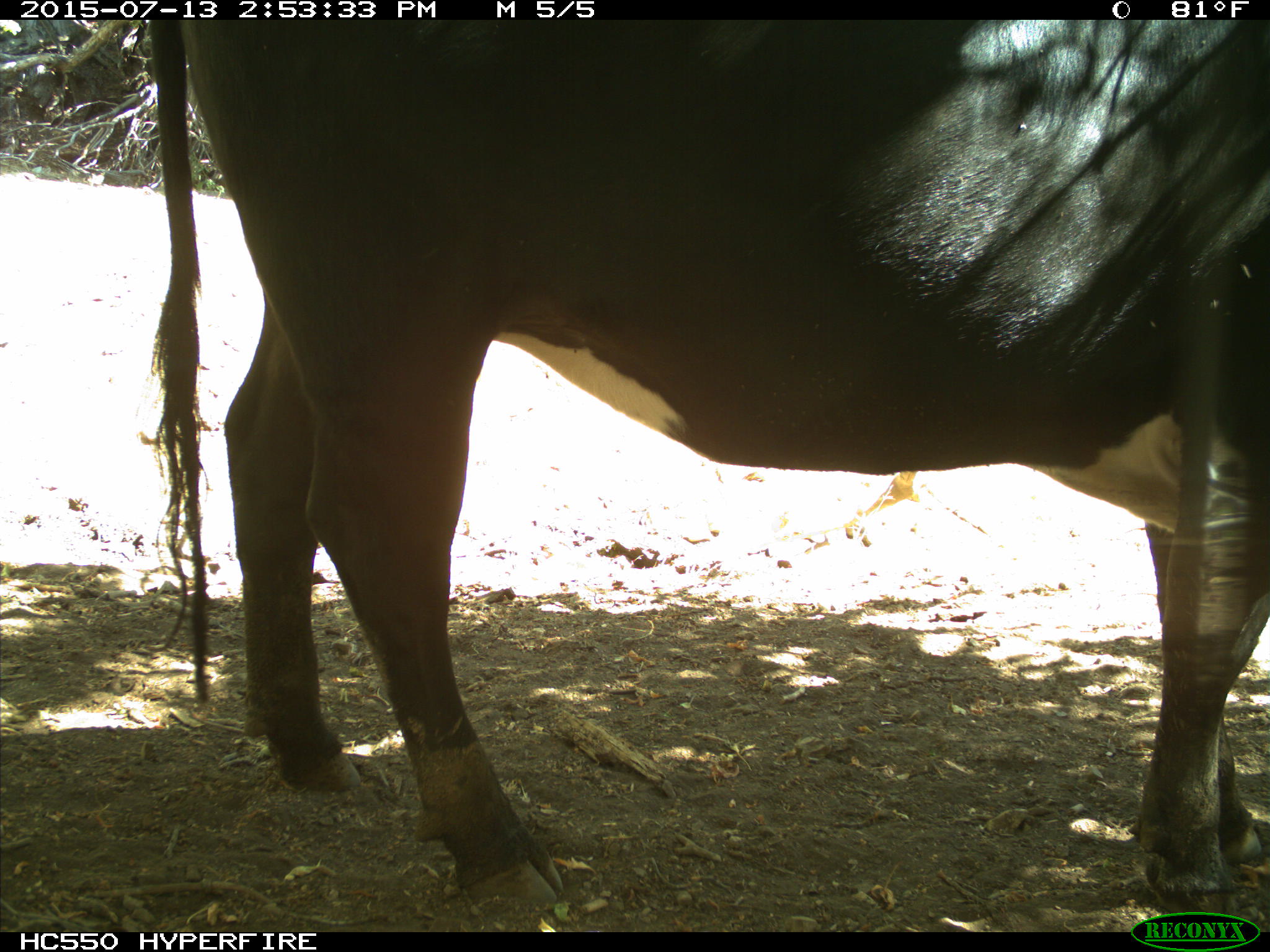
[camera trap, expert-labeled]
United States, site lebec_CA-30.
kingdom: Animalia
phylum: Chordata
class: Mammalia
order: Artiodactyla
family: Bovidae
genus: Bos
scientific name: Bos taurus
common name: domestic cow